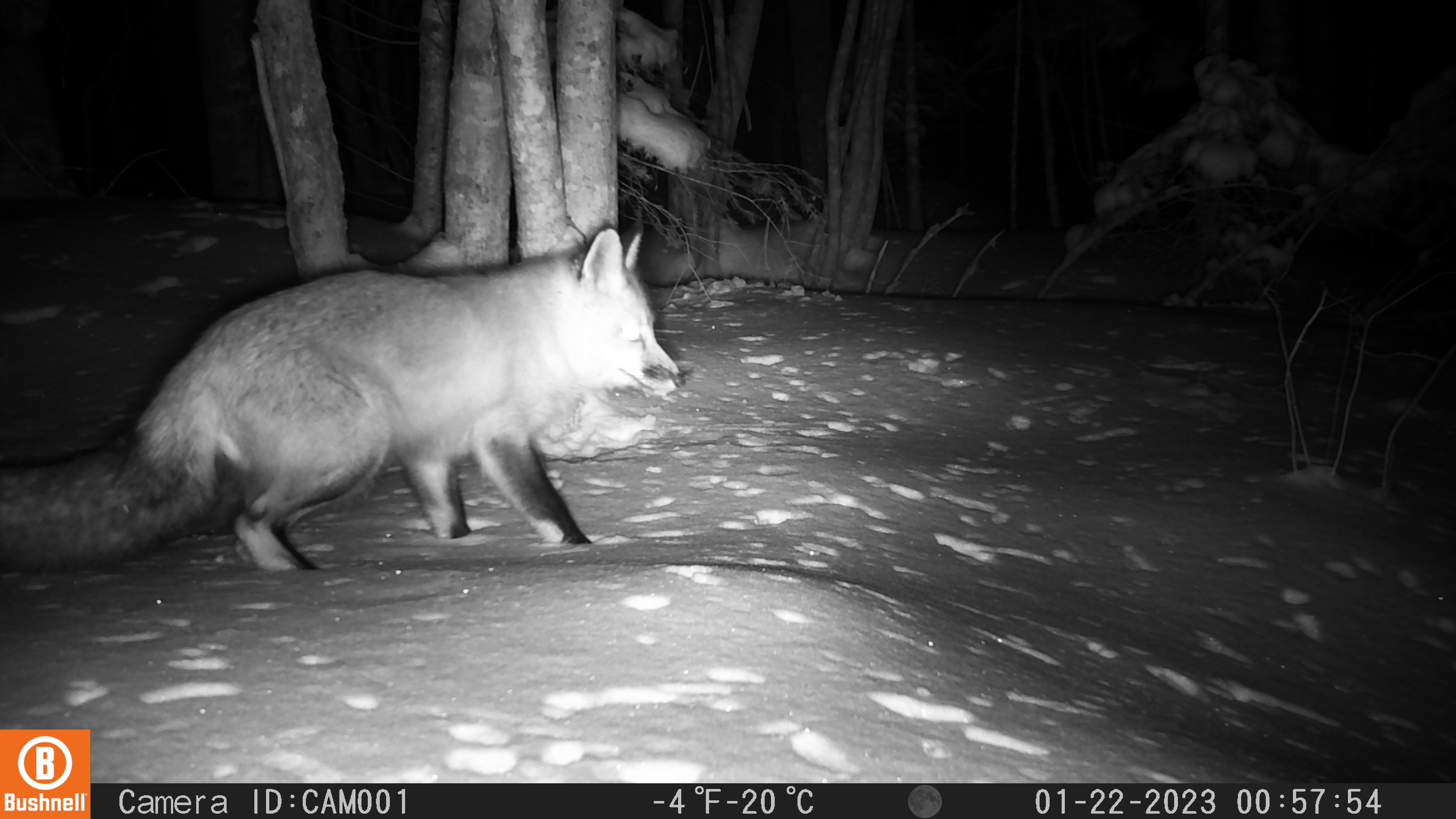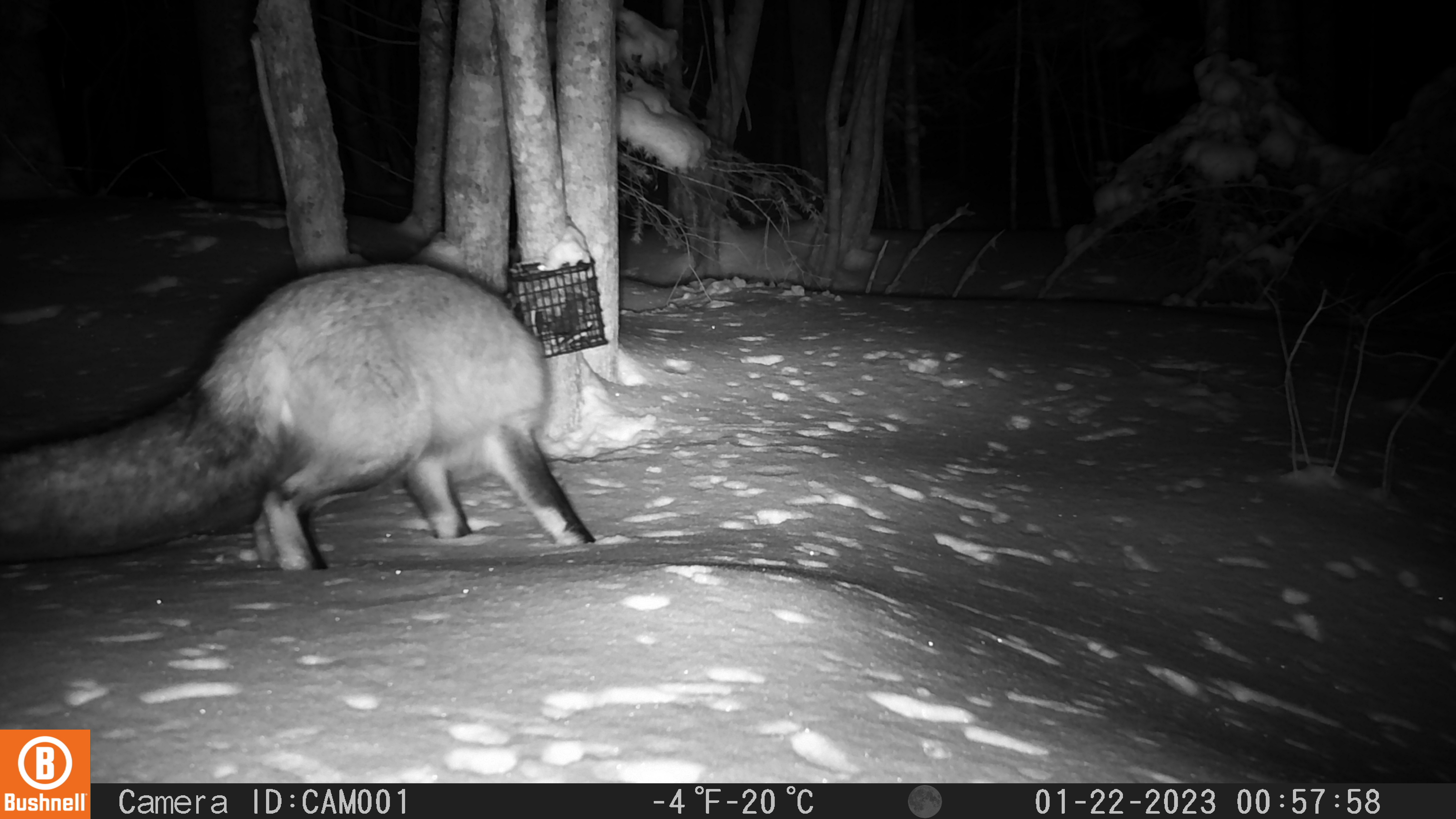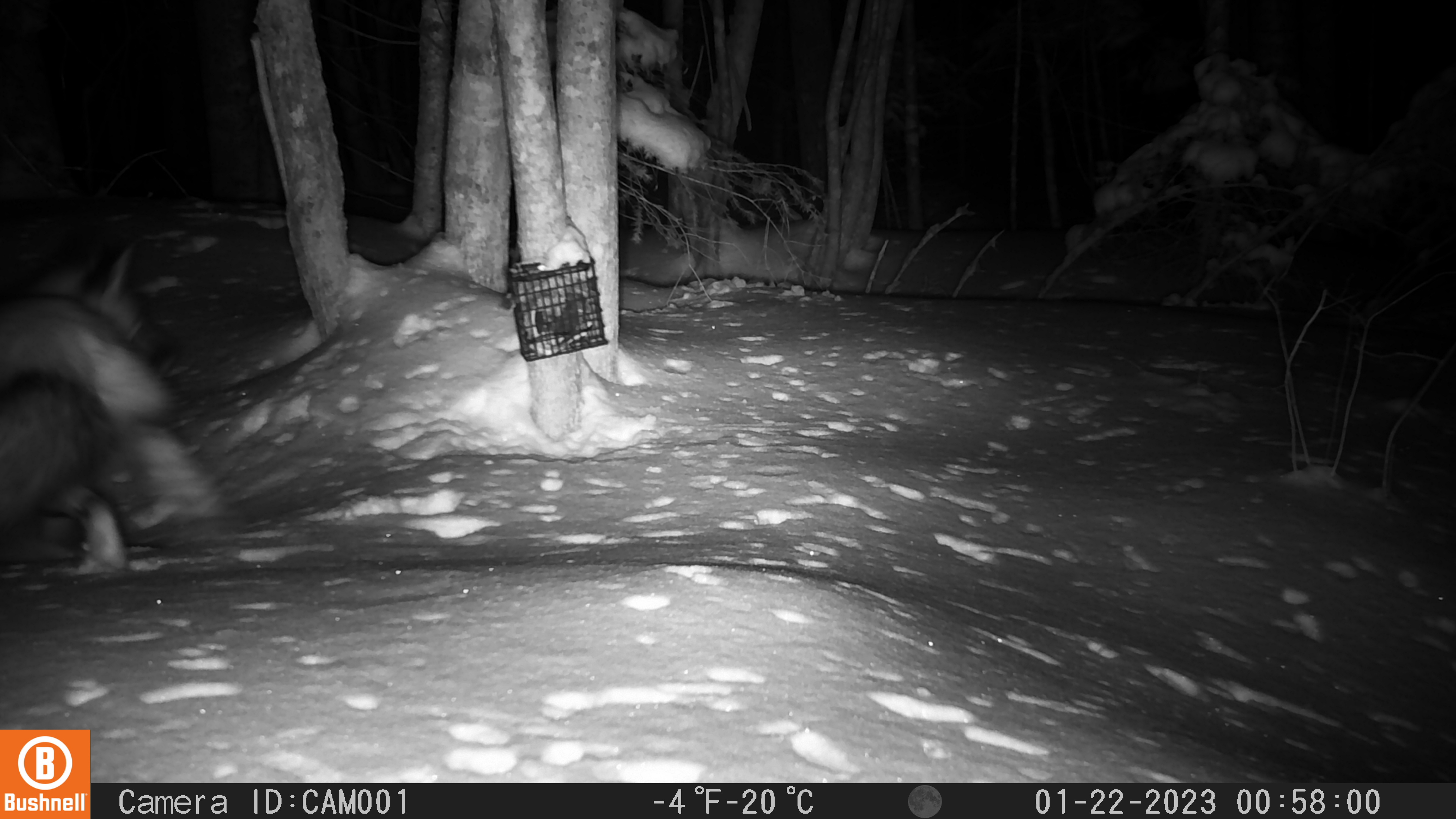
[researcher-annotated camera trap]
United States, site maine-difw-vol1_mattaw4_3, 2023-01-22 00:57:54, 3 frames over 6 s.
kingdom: Animalia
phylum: Chordata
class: Mammalia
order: Carnivora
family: Canidae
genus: Vulpes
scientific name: Vulpes vulpes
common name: red fox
Red fox (Vulpes vulpes).